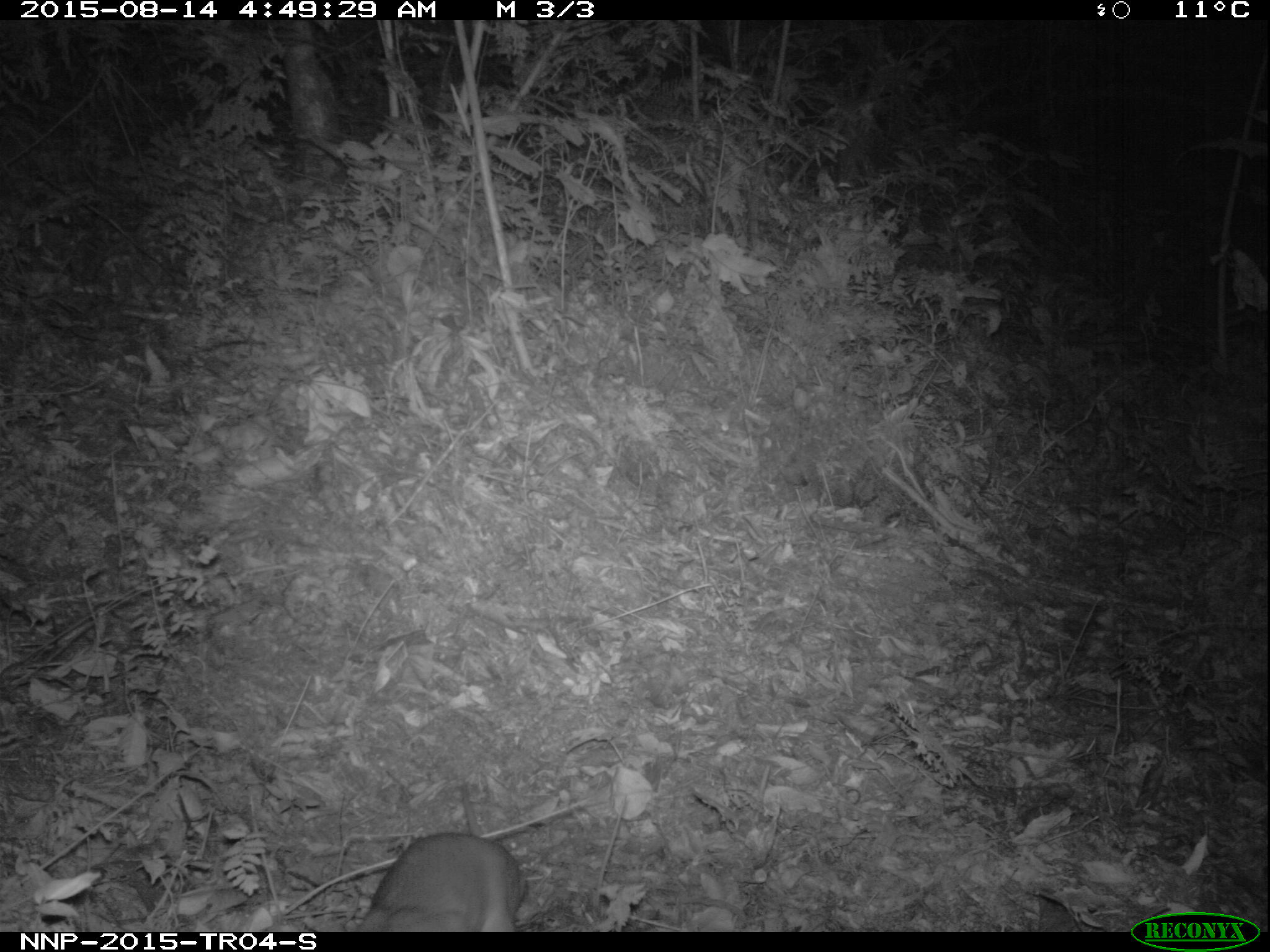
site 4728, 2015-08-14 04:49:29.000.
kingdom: Animalia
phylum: Chordata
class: Mammalia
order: Rodentia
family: Nesomyidae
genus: Cricetomys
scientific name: Cricetomys gambianus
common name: african giant pouched rat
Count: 1.